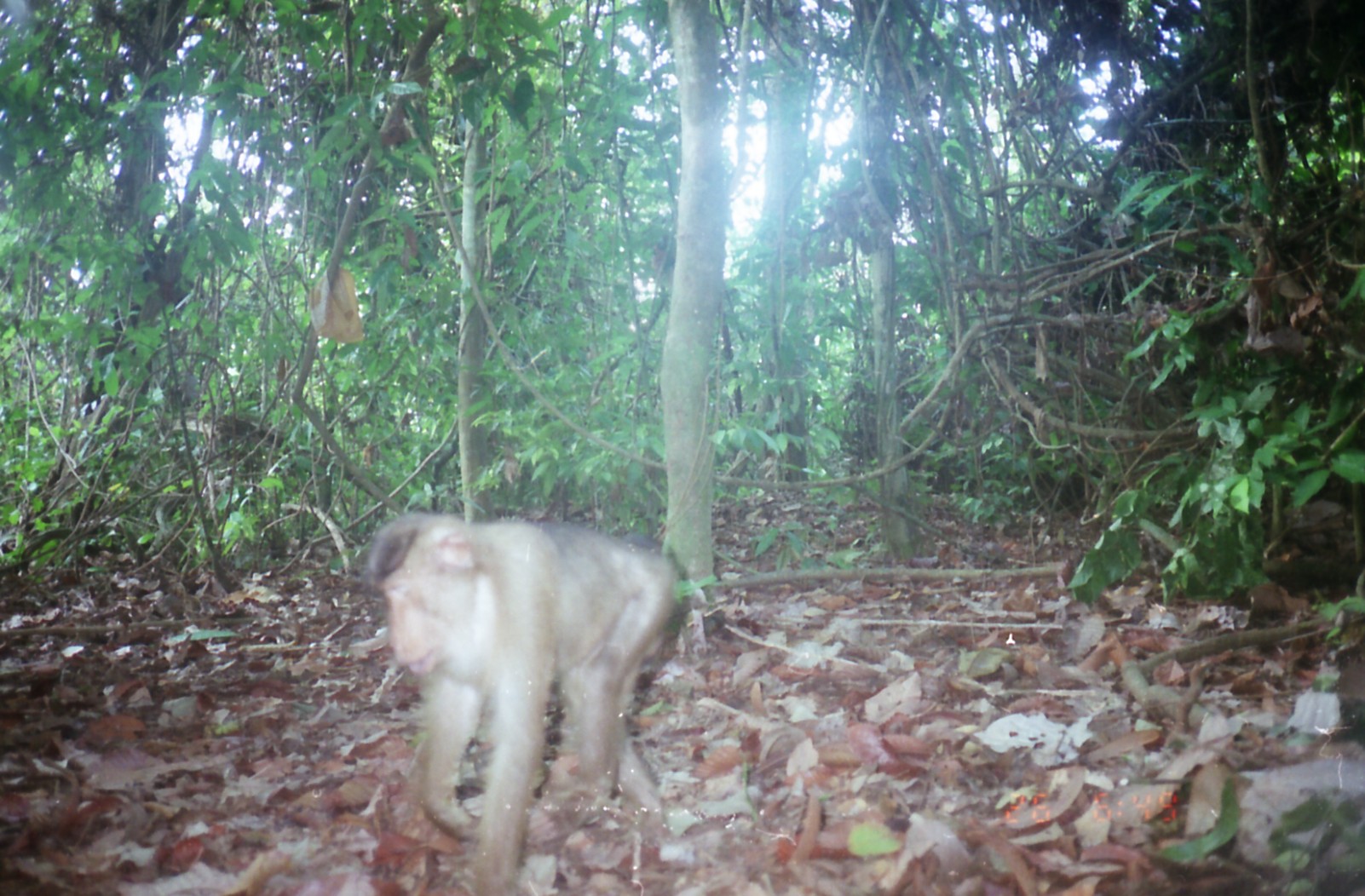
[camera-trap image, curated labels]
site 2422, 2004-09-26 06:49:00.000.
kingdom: Animalia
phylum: Chordata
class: Mammalia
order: Primates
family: Cercopithecidae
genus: Macaca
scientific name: Macaca nemestrina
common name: southern pig-tailed macaque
Macaca nemestrina (southern pig-tailed macaque), count 1.